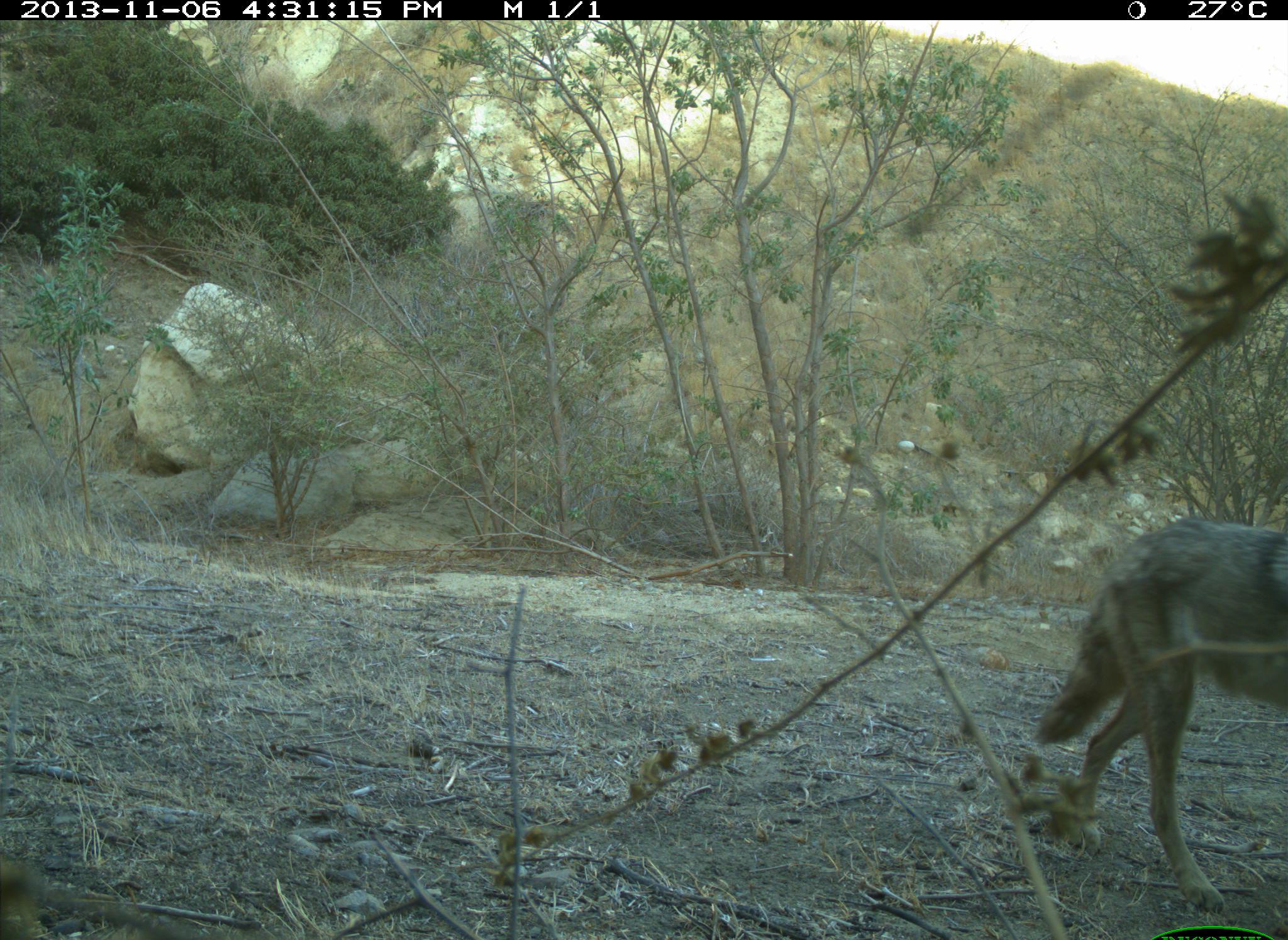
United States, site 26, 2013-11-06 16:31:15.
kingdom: Animalia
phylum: Chordata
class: Mammalia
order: Carnivora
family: Canidae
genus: Canis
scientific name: Canis latrans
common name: coyote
Coyote (Canis latrans).